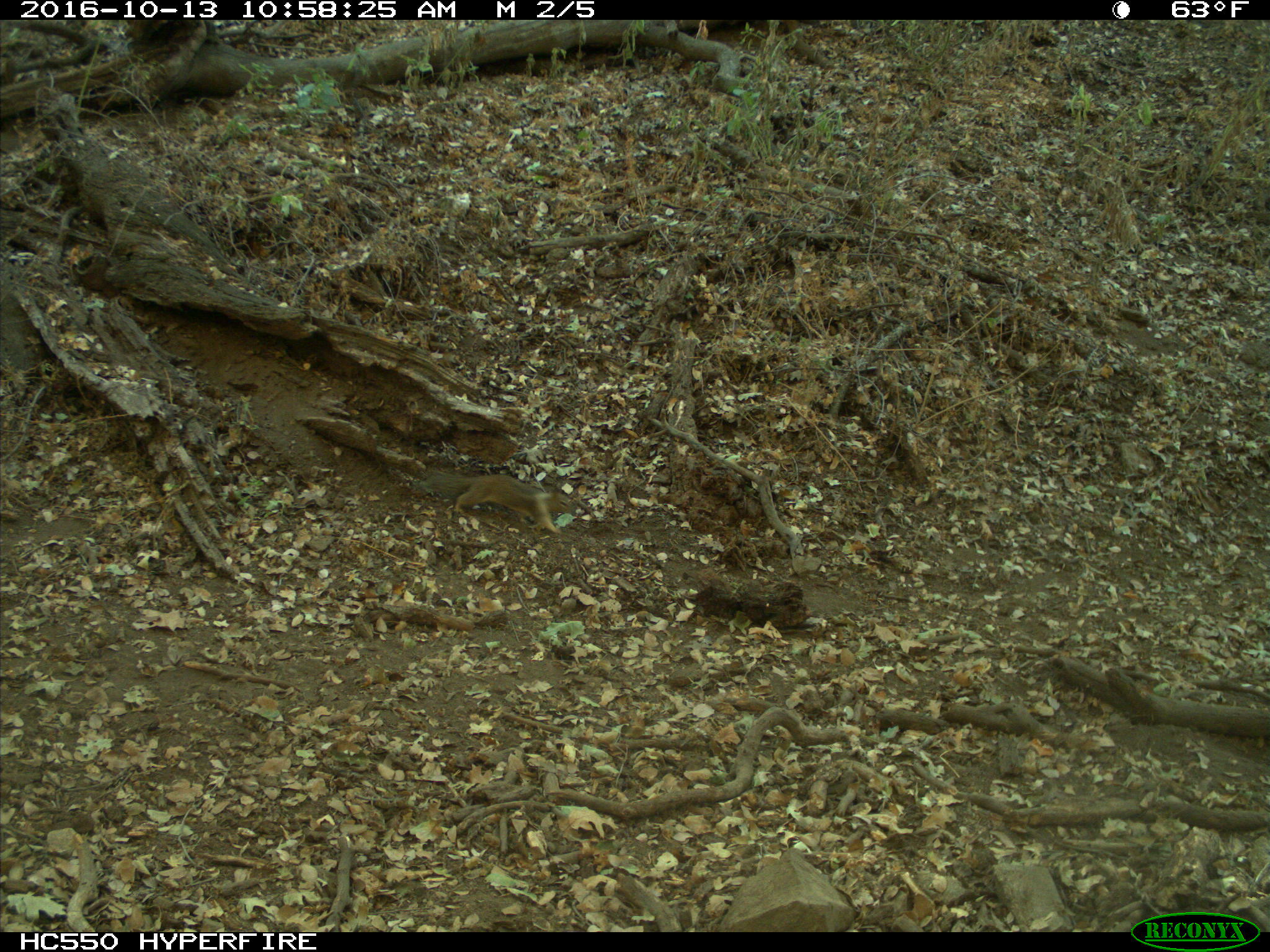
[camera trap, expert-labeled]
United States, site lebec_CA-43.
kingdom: Animalia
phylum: Chordata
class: Mammalia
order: Rodentia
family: Sciuridae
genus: Otospermophilus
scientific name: Otospermophilus beecheyi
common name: california ground squirrel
Otospermophilus beecheyi (california ground squirrel).